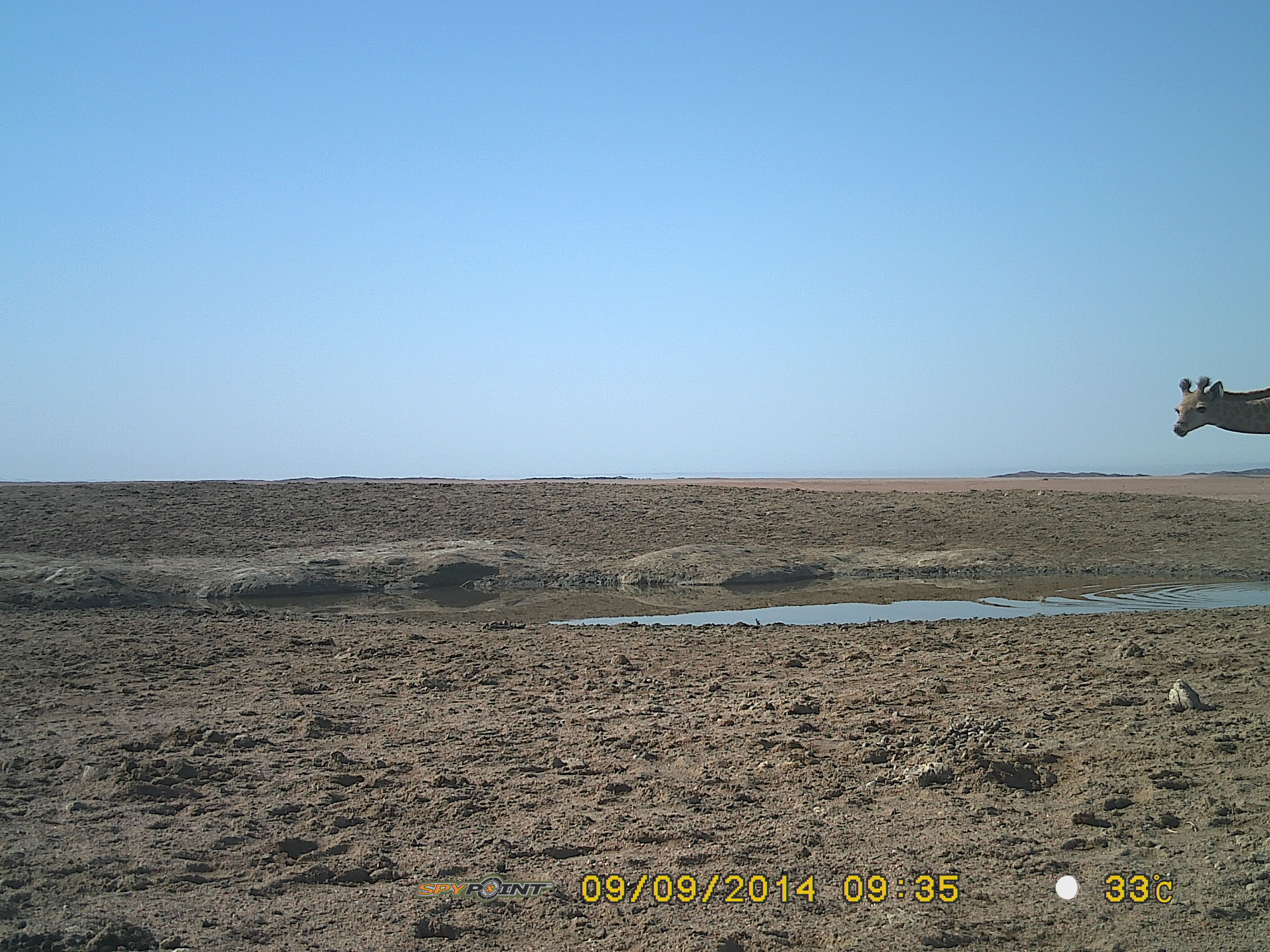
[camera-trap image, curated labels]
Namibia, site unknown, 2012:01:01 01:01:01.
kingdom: Animalia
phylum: Chordata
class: Mammalia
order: Artiodactyla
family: Giraffidae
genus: Giraffa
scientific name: Giraffa camelopardalis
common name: giraffe